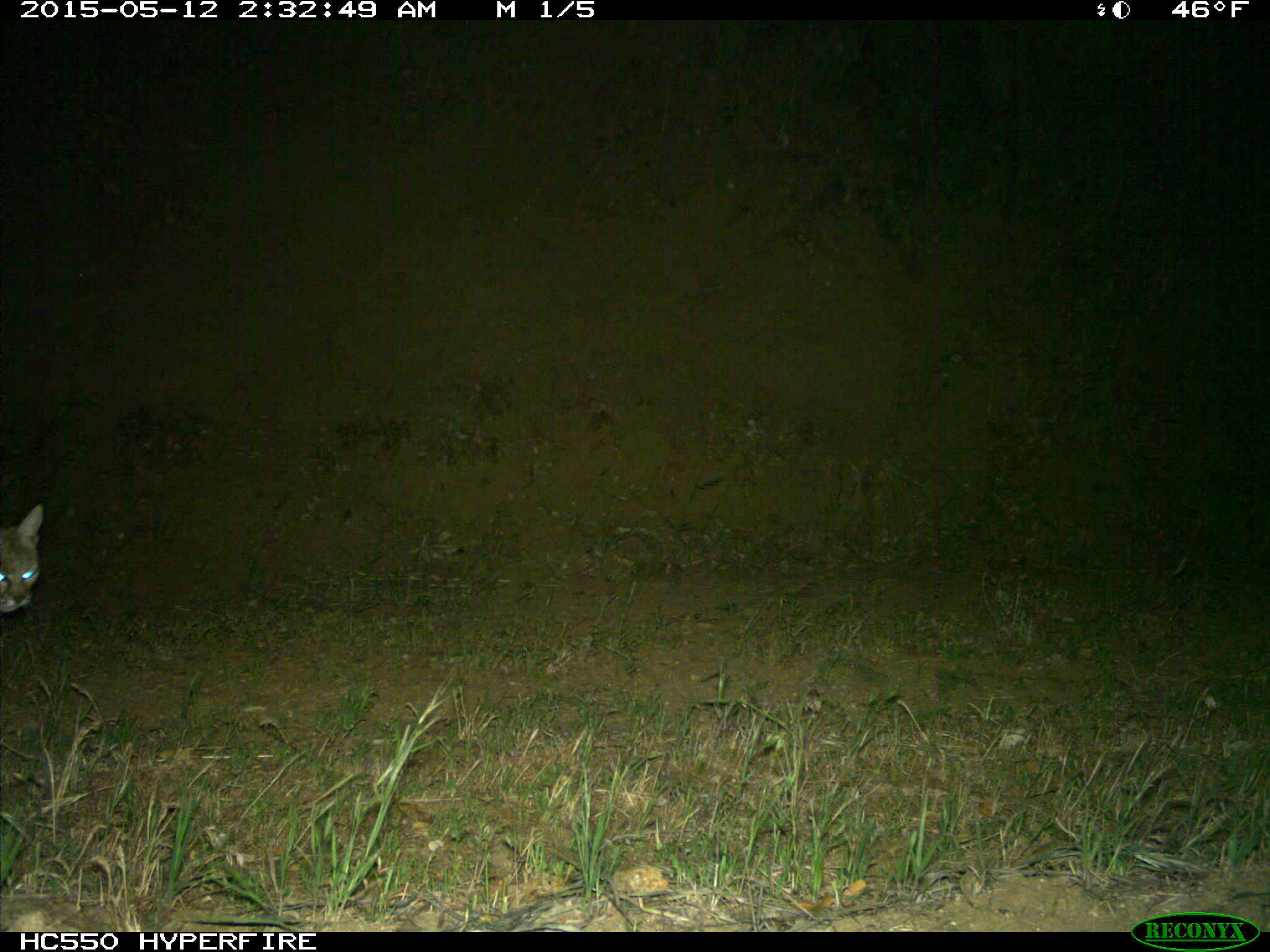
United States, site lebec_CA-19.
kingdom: Animalia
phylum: Chordata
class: Mammalia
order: Carnivora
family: Felidae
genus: Lynx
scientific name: Lynx rufus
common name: bobcat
Lynx rufus (bobcat).